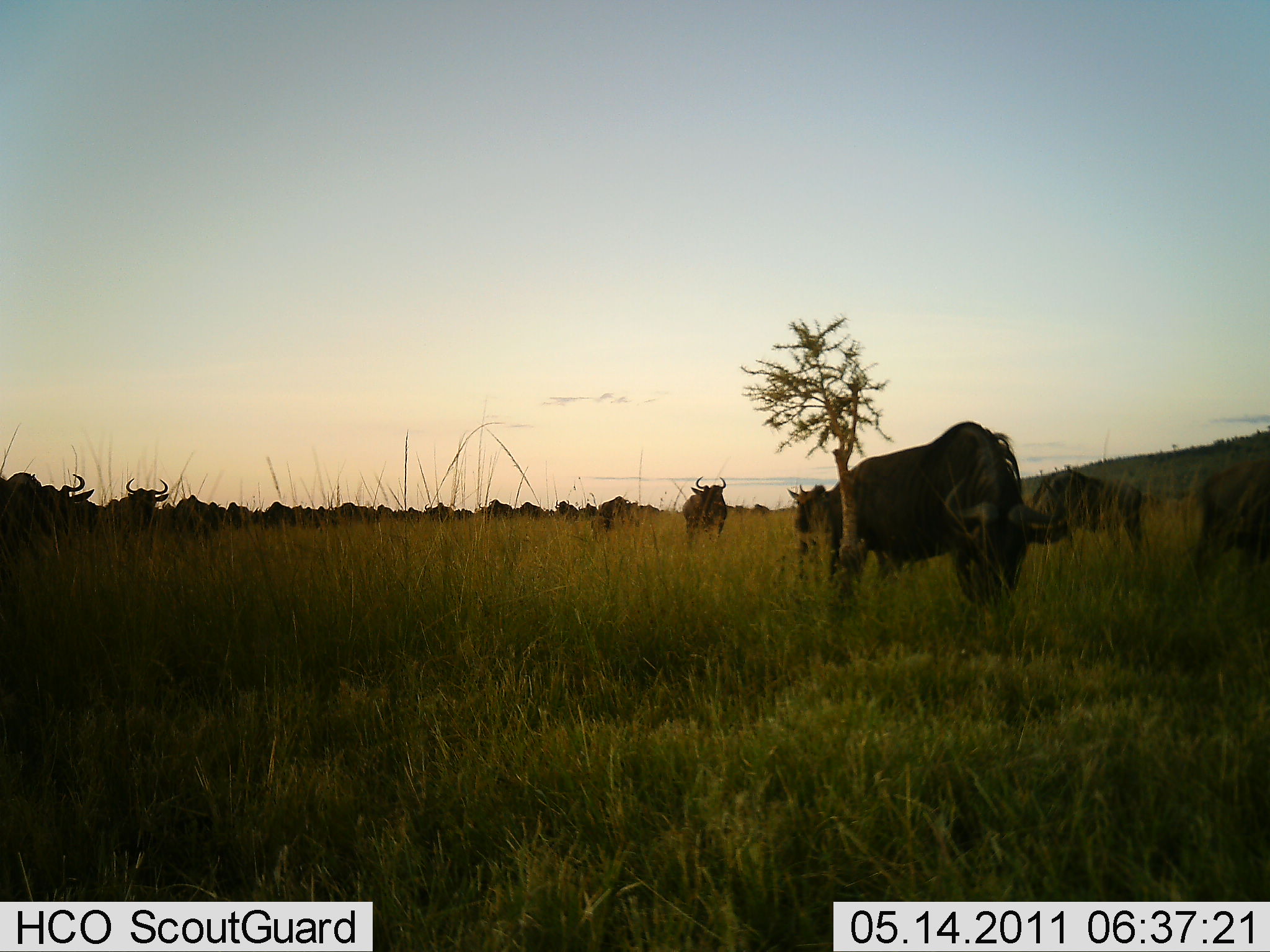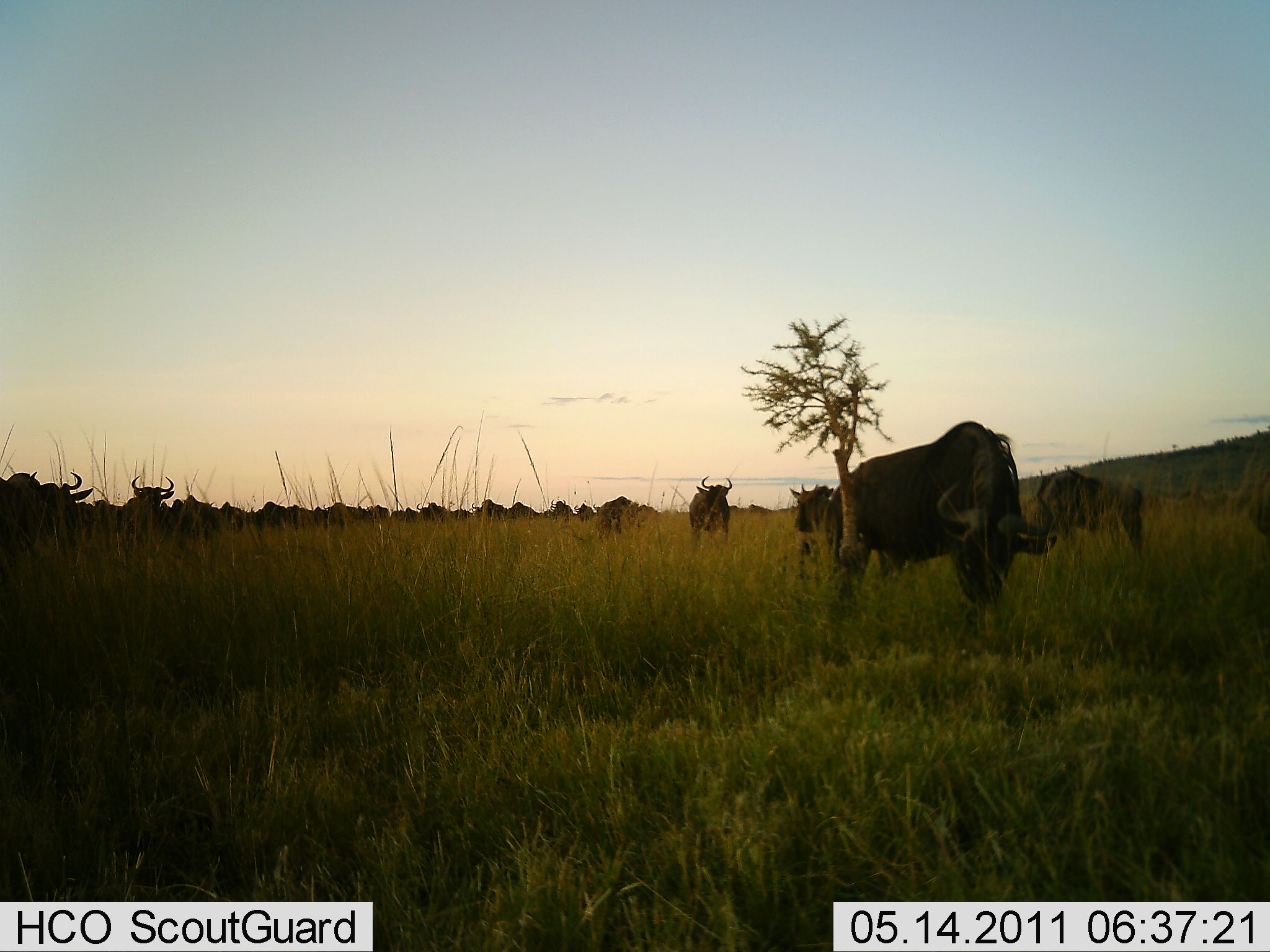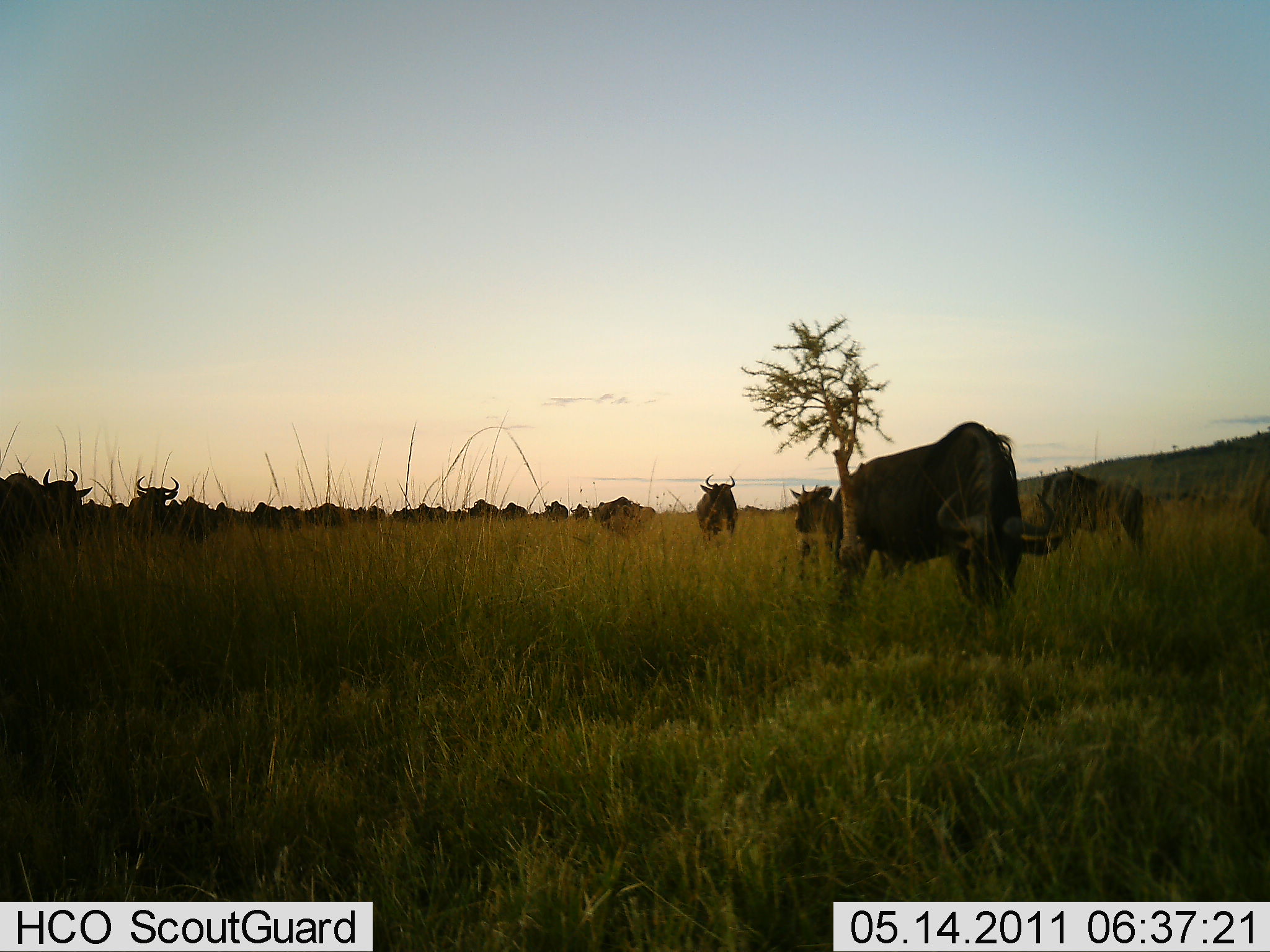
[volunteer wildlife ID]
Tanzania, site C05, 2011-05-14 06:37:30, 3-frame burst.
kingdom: Animalia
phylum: Chordata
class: Mammalia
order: Artiodactyla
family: Bovidae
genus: Connochaetes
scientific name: Connochaetes taurinus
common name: blue wildebeest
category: wildebeest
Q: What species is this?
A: Wildebeest (blue wildebeest) (Connochaetes taurinus).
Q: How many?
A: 11-50.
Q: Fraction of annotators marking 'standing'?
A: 55%.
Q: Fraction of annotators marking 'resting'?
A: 0%.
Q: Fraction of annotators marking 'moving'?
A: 64%.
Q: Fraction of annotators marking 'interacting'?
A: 0%.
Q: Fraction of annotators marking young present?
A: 0%.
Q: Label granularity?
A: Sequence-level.